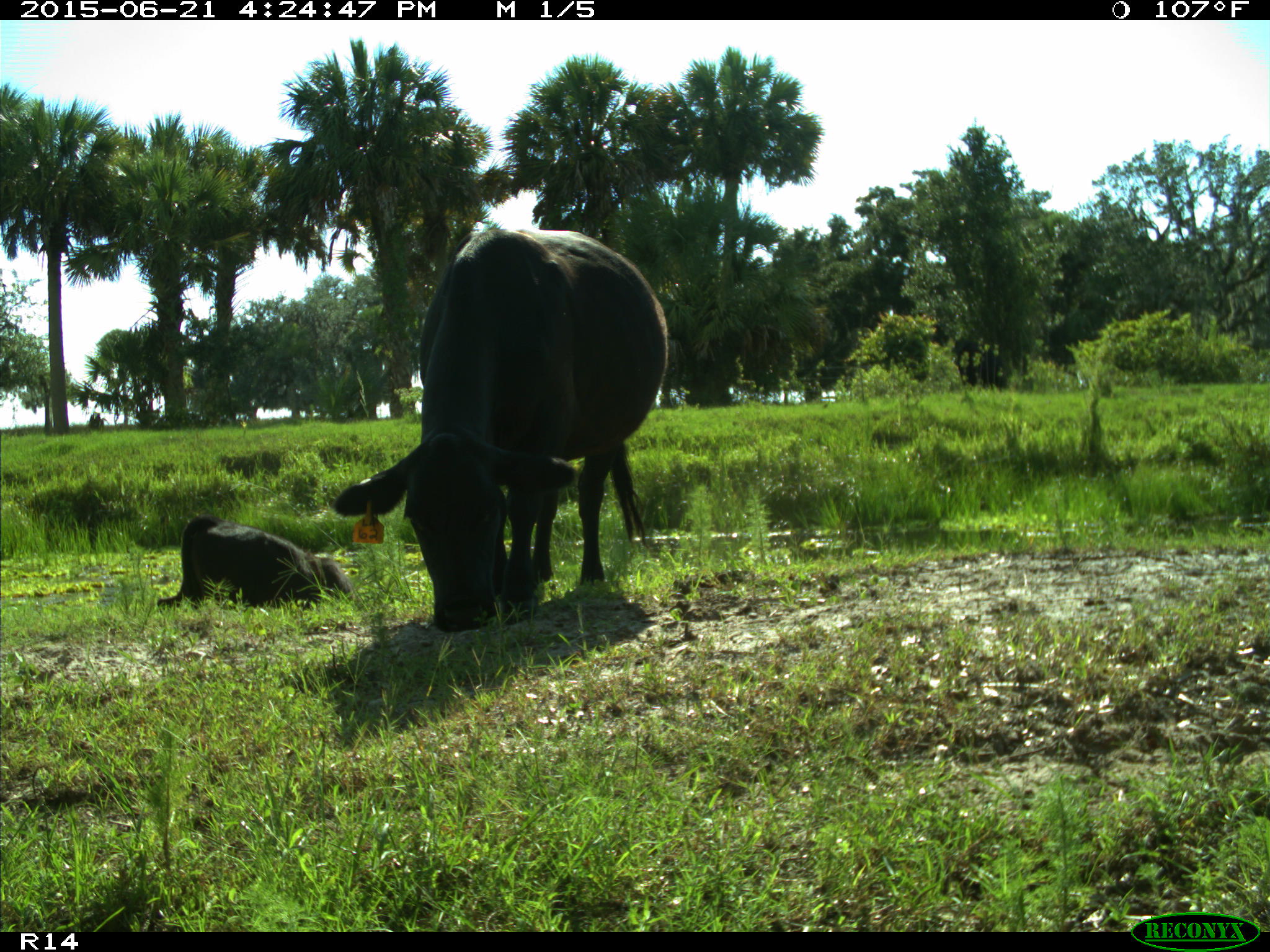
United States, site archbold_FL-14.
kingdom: Animalia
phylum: Chordata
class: Mammalia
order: Artiodactyla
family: Bovidae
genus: Bos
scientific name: Bos taurus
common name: domestic cow